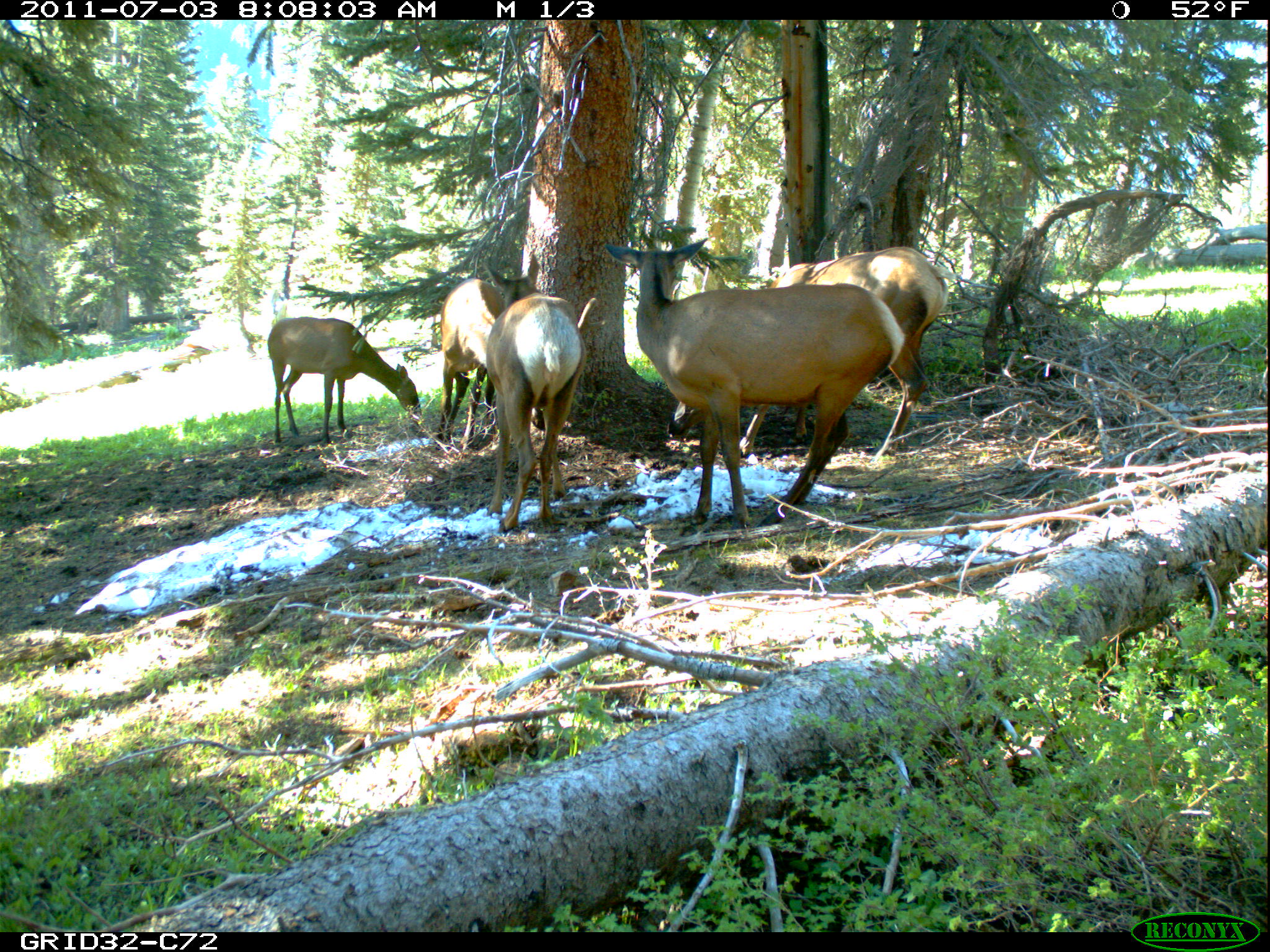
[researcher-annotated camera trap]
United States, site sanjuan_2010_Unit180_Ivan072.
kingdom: Animalia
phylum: Chordata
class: Mammalia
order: Artiodactyla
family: Cervidae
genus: Cervus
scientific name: Cervus elaphus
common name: red deer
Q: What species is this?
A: Cervus elaphus (red deer).